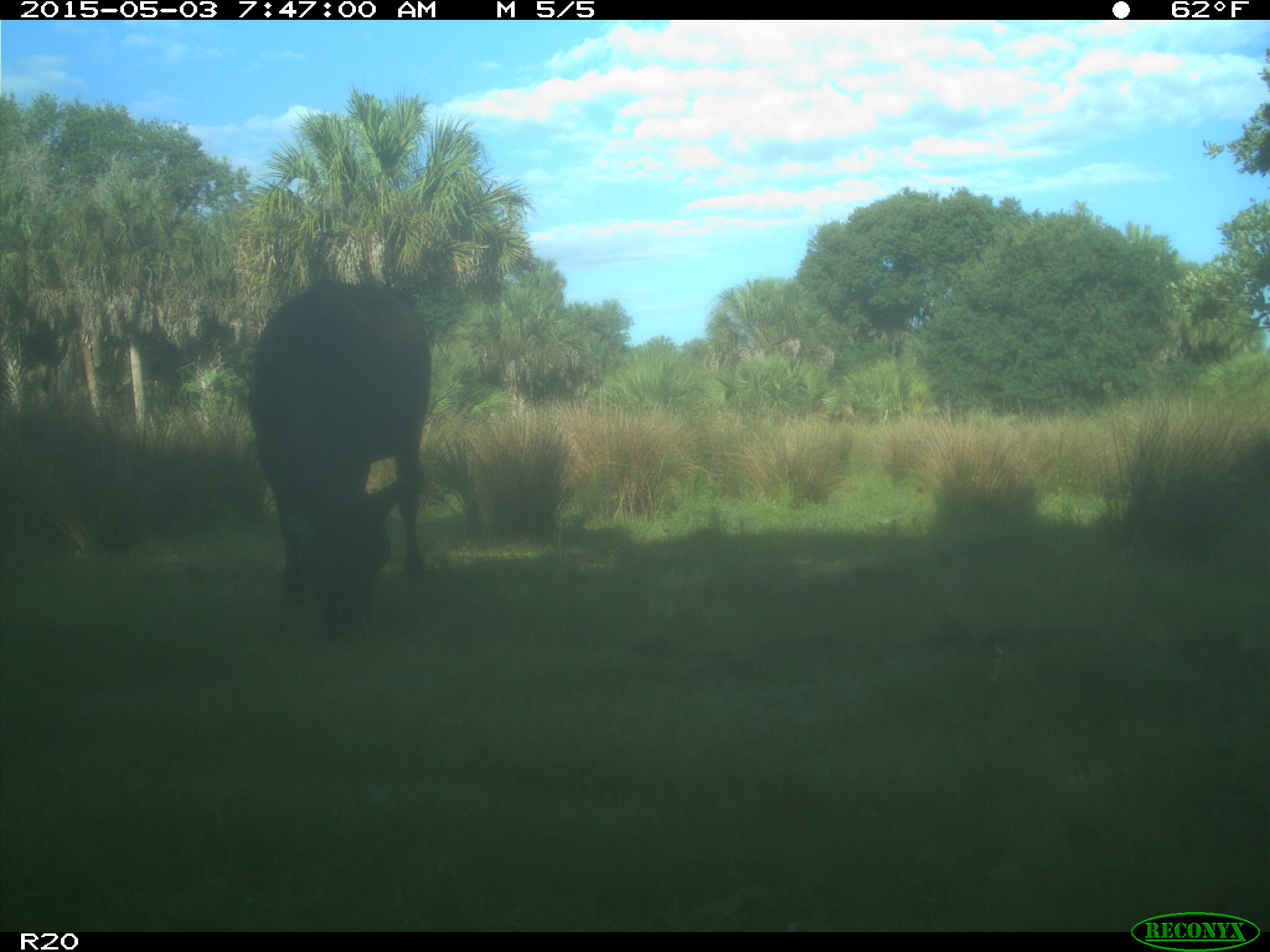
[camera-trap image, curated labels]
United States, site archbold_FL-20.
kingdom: Animalia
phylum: Chordata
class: Mammalia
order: Artiodactyla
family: Bovidae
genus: Bos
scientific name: Bos taurus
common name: domestic cow